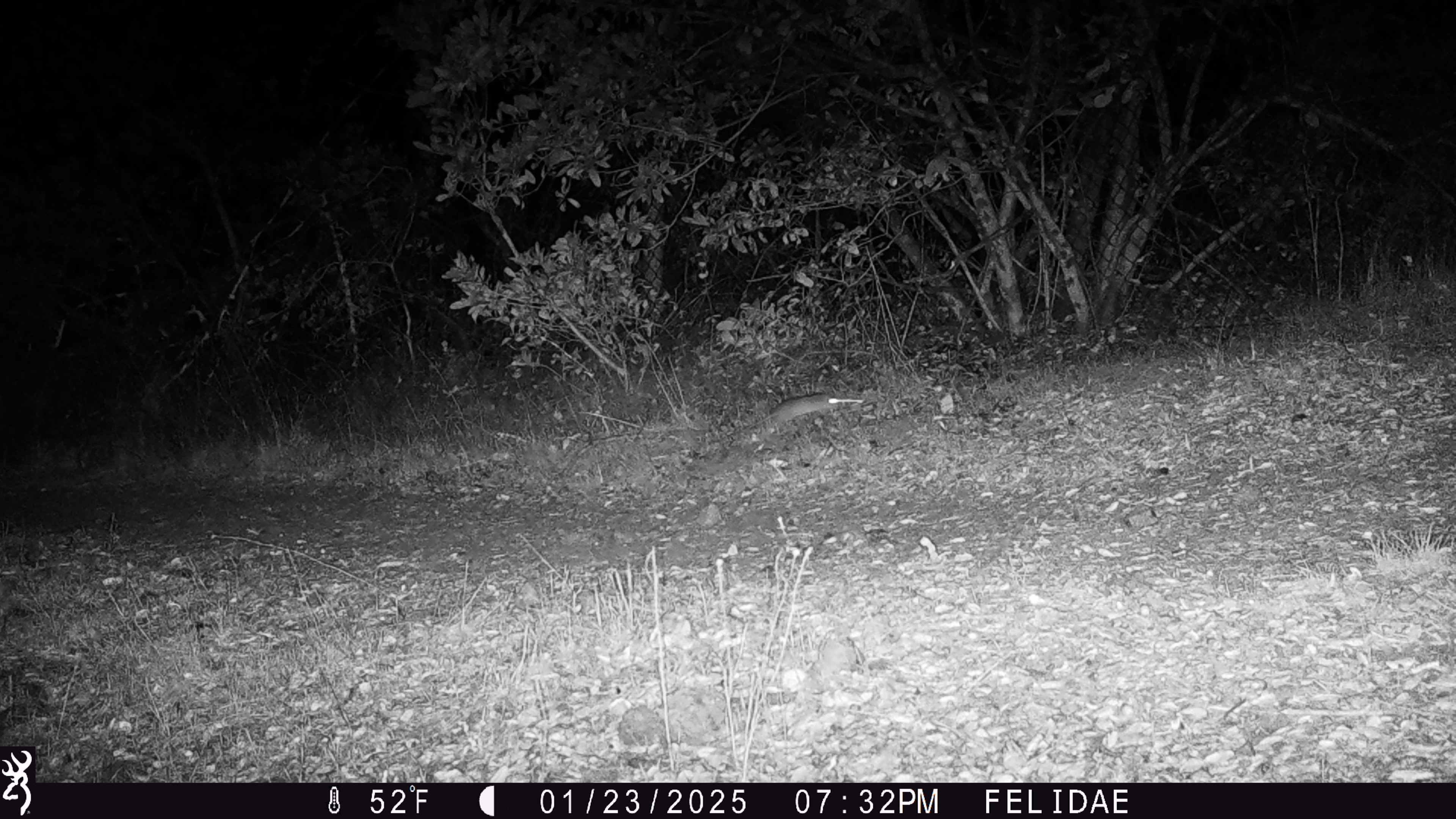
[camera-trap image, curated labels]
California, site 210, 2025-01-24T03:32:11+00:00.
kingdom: Animalia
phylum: Chordata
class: Mammalia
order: Rodentia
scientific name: Rodentia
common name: mouse or rat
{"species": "mouse or rat (Rodentia)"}